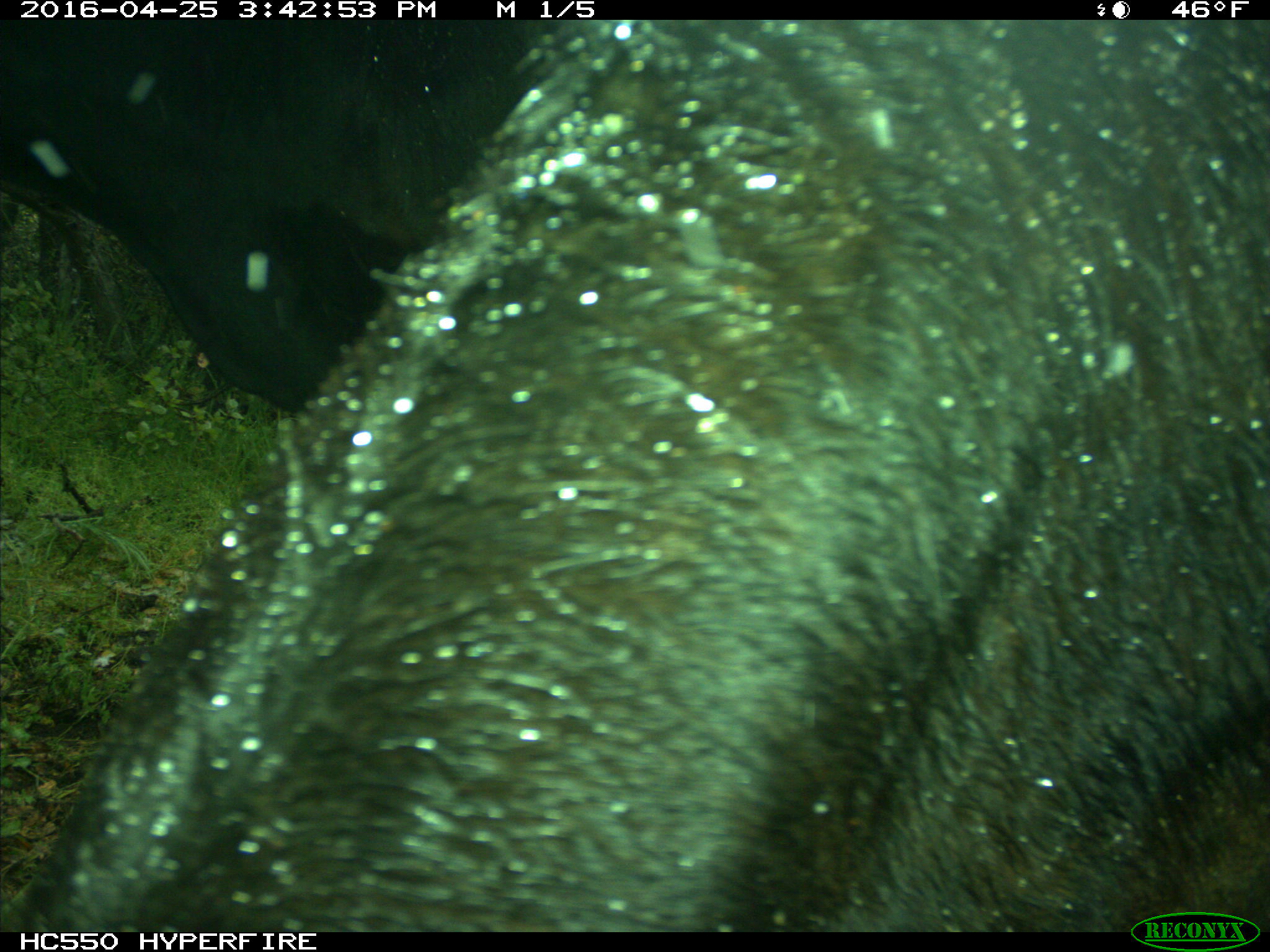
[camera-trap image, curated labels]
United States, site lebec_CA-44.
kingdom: Animalia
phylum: Chordata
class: Mammalia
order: Artiodactyla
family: Bovidae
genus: Bos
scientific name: Bos taurus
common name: domestic cow